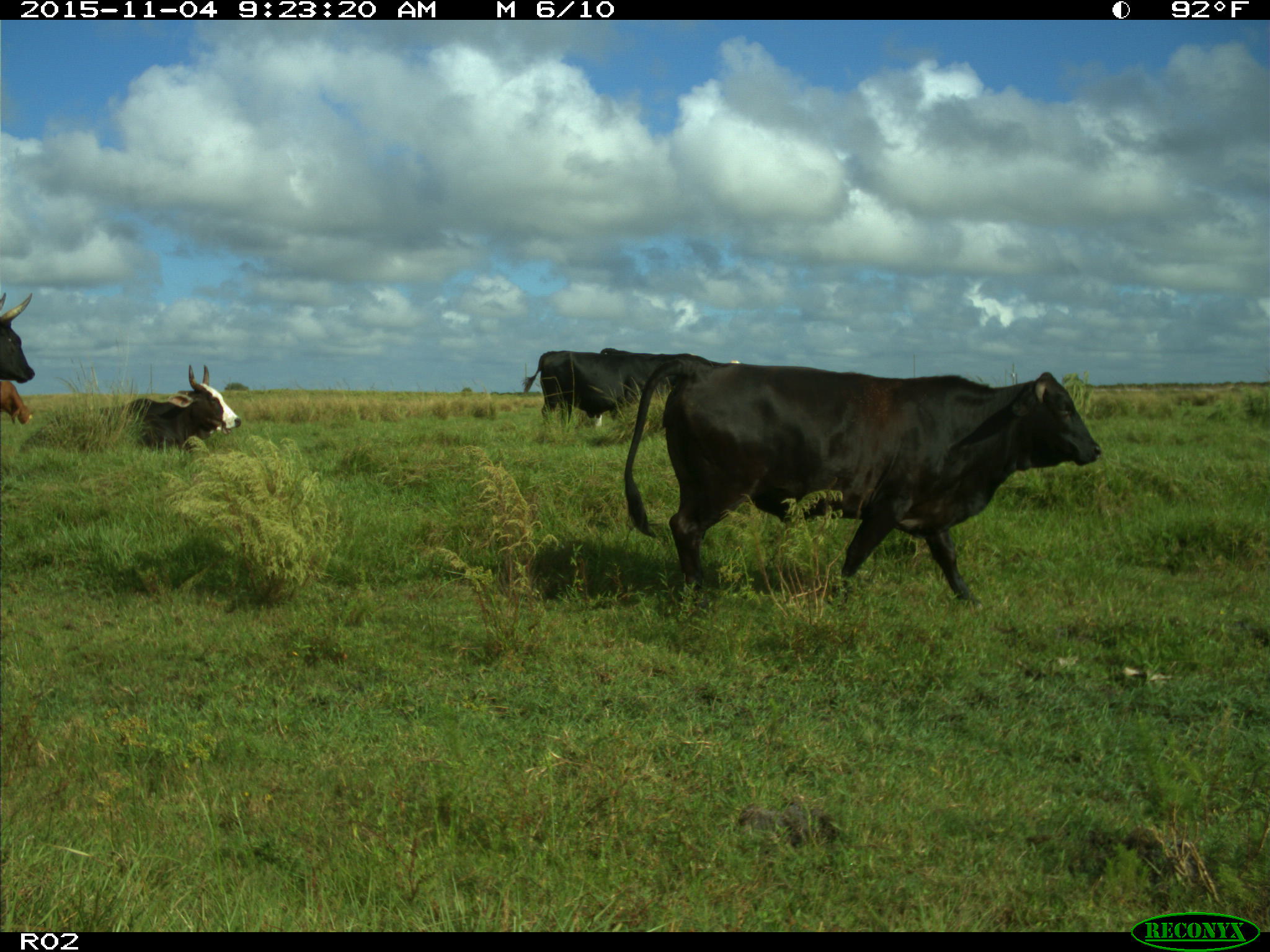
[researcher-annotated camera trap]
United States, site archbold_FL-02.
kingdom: Animalia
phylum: Chordata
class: Mammalia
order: Artiodactyla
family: Bovidae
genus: Bos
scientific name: Bos taurus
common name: domestic cow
Bos taurus (domestic cow).